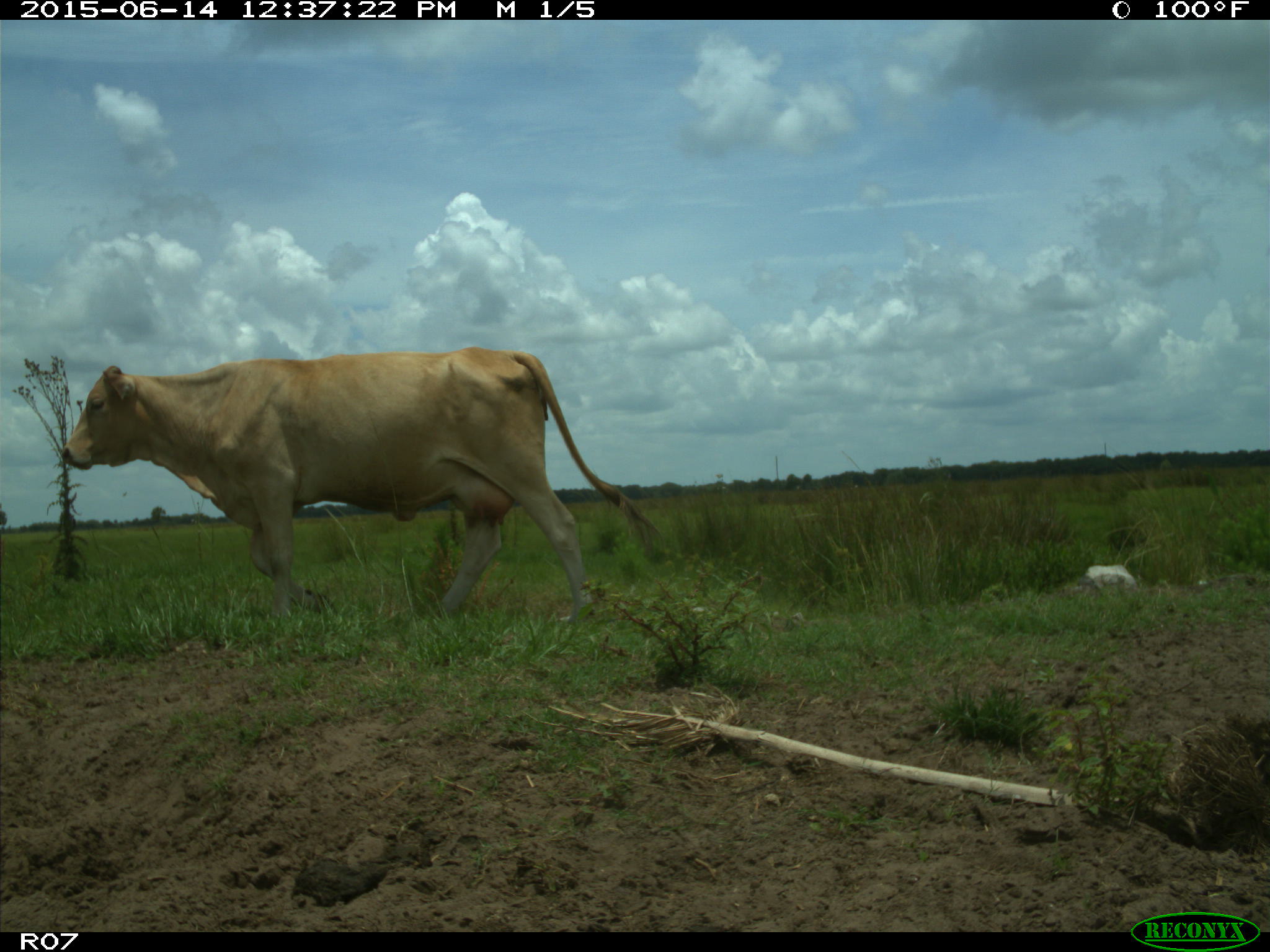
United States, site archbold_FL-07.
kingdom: Animalia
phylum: Chordata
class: Mammalia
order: Artiodactyla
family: Bovidae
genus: Bos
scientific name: Bos taurus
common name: domestic cow